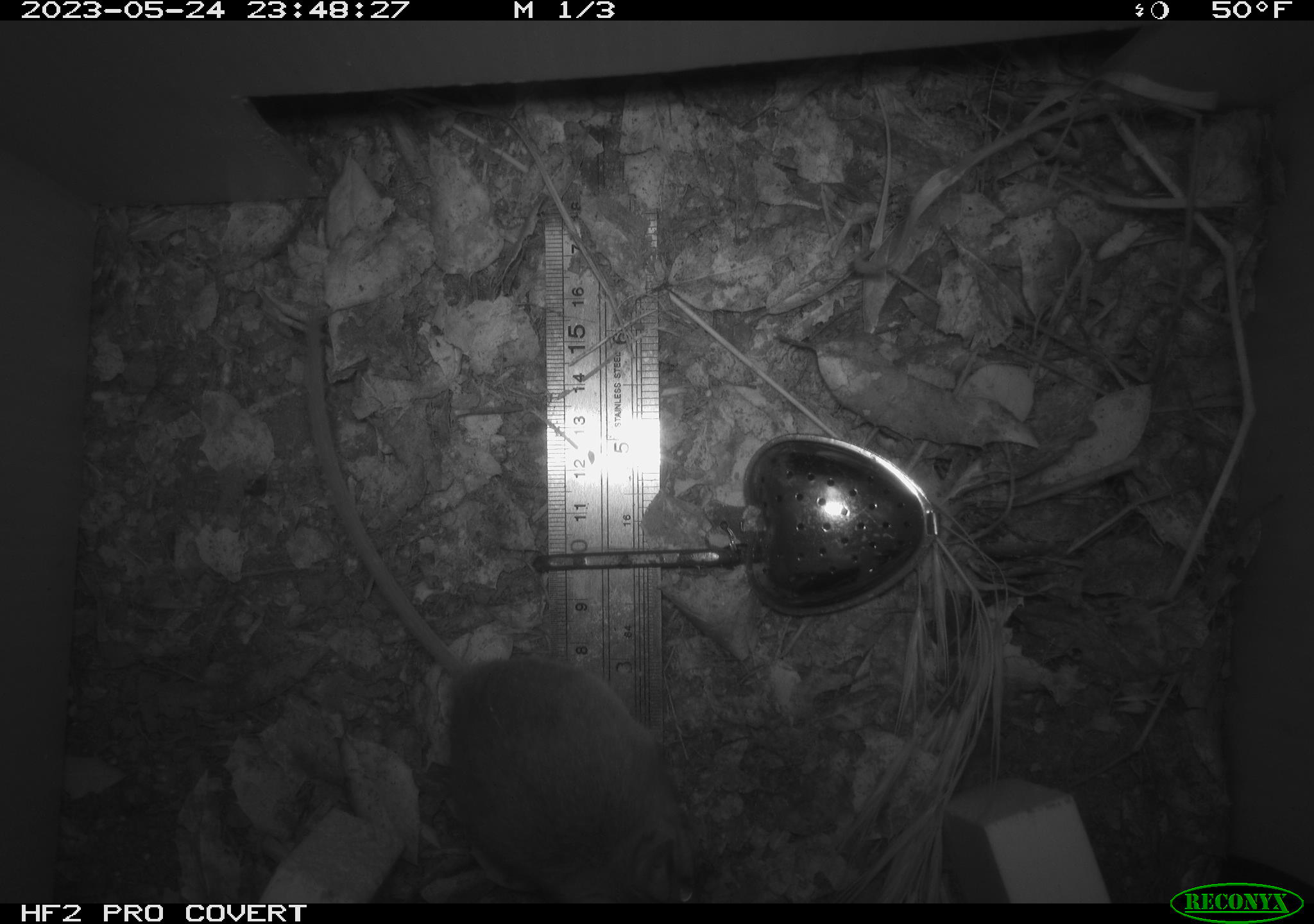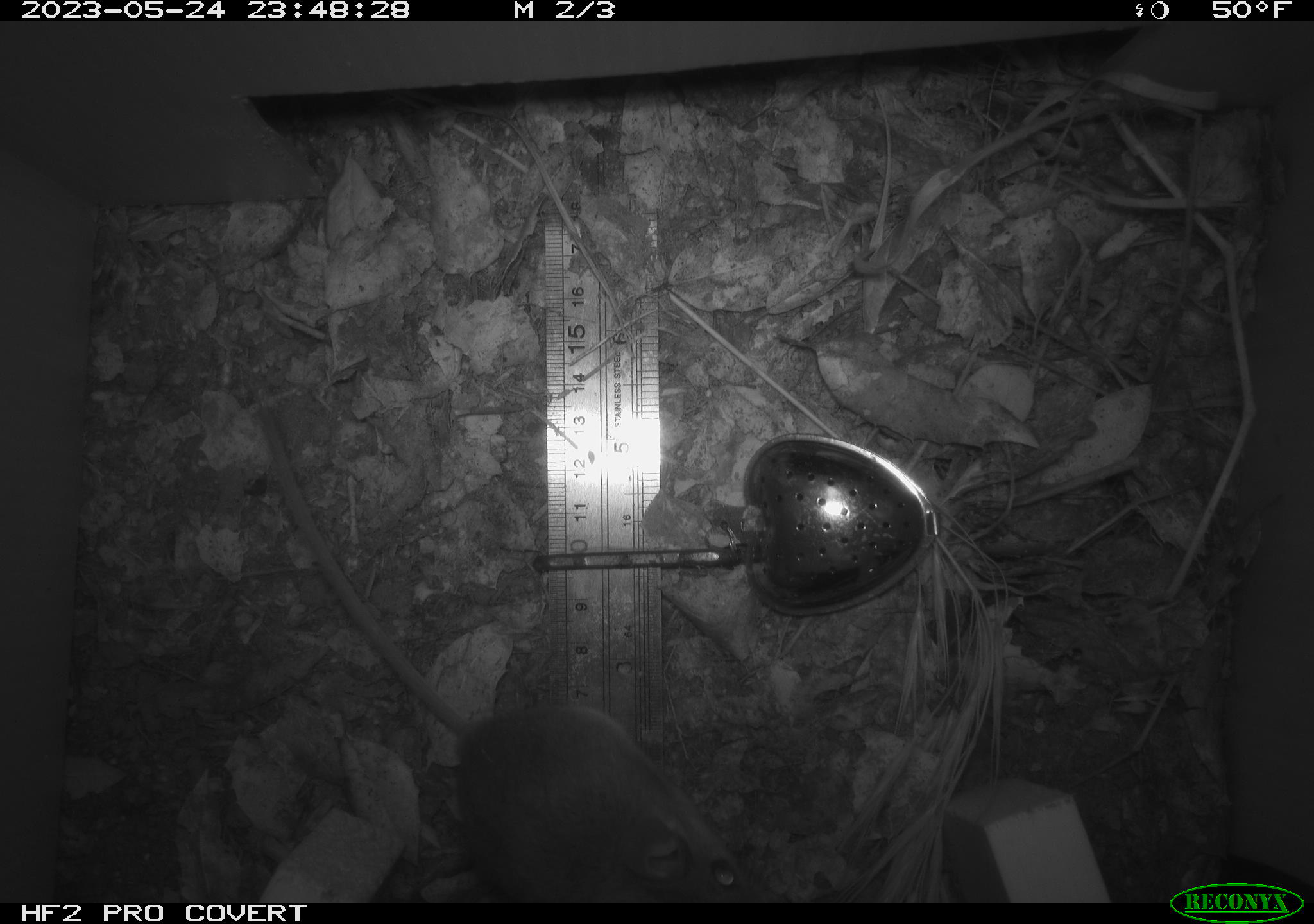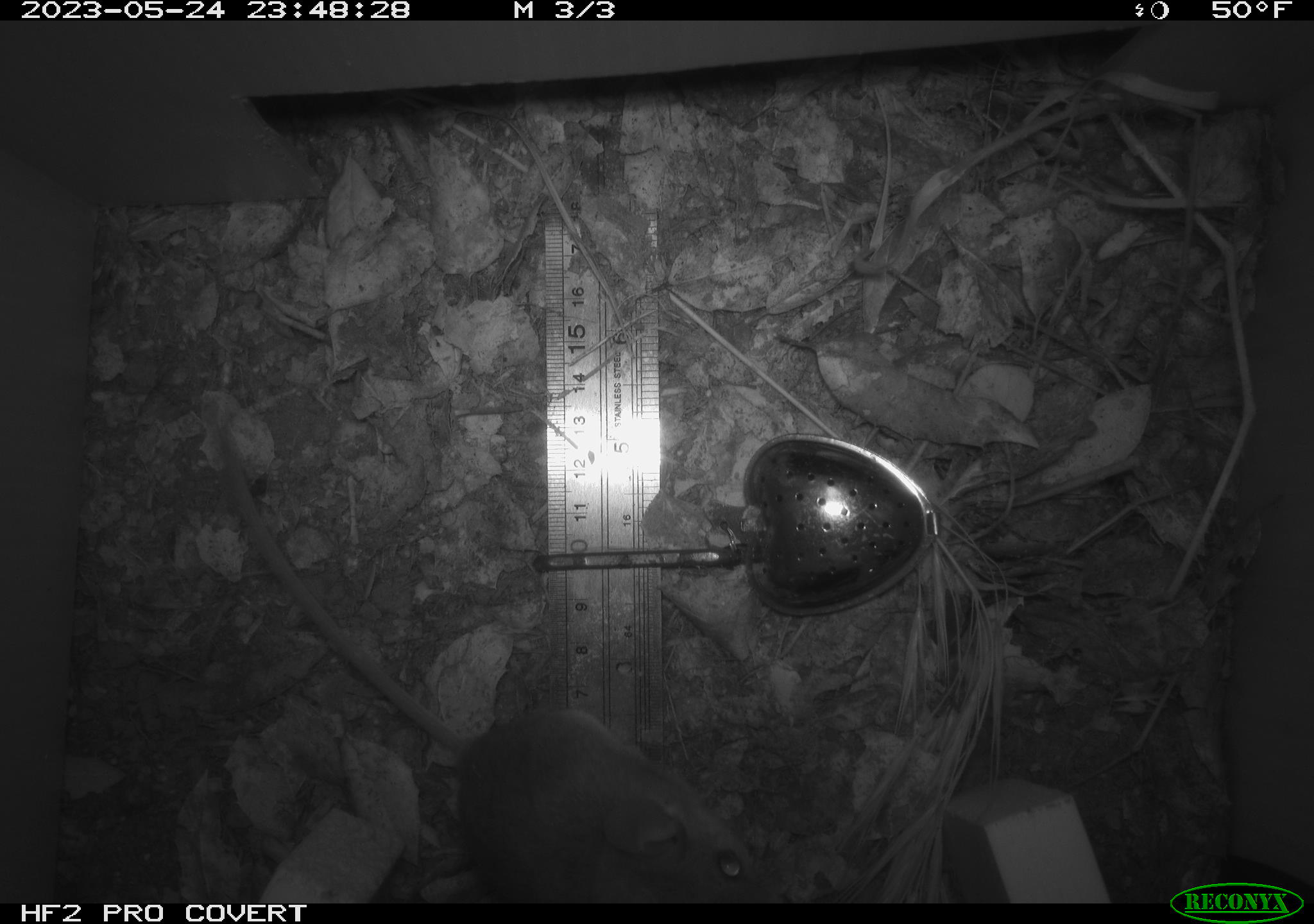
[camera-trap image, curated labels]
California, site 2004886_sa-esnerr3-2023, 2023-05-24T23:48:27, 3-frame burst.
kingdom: Animalia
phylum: Chordata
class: Mammalia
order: Rodentia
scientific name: Rodentia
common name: mouse species